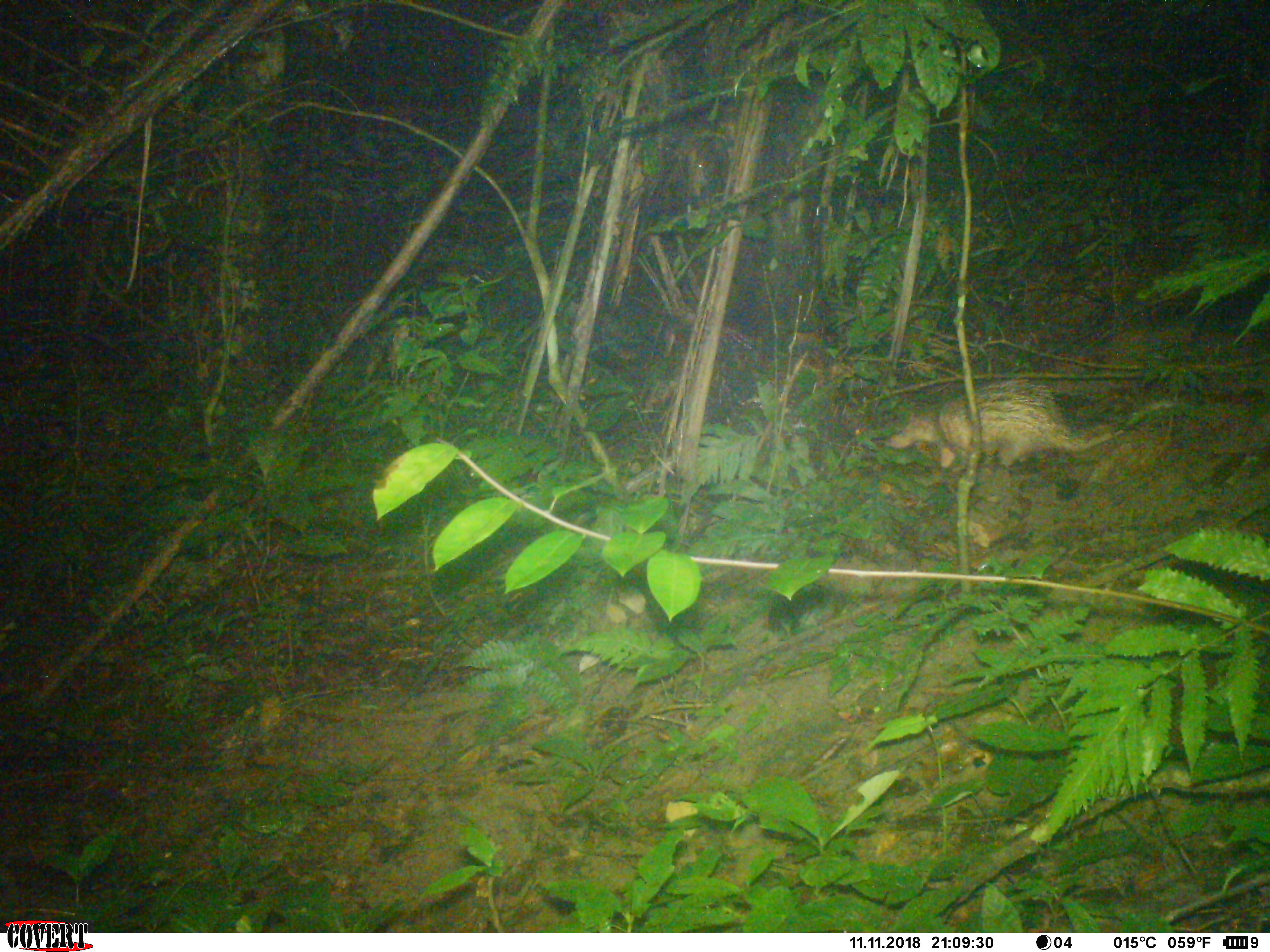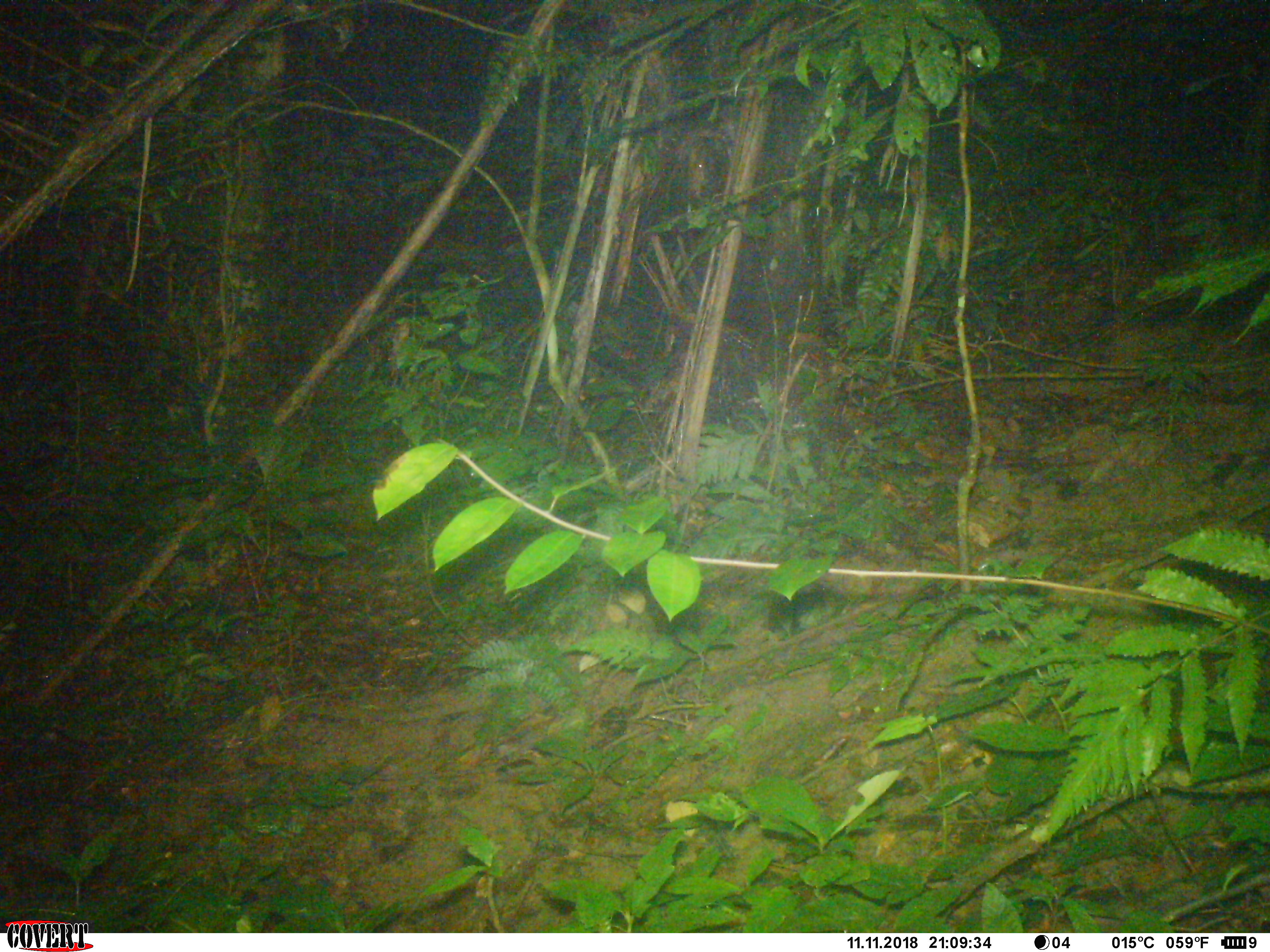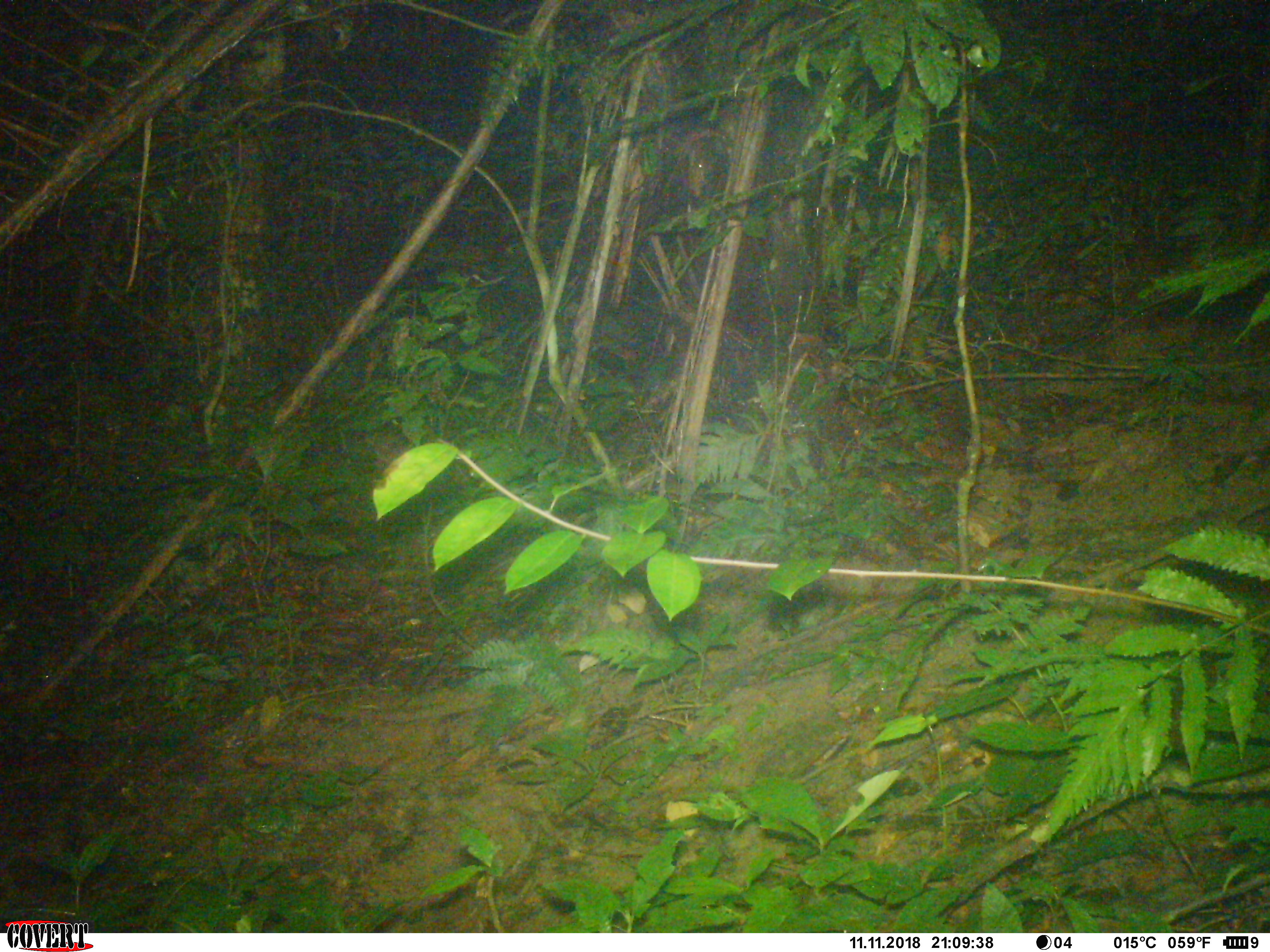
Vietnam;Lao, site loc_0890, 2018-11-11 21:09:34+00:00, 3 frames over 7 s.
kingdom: Animalia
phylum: Chordata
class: Mammalia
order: Rodentia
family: Hystricidae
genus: Atherurus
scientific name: Atherurus macrourus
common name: asiatic brush-tailed porcupine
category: asiatic brush tailed porcupine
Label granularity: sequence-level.